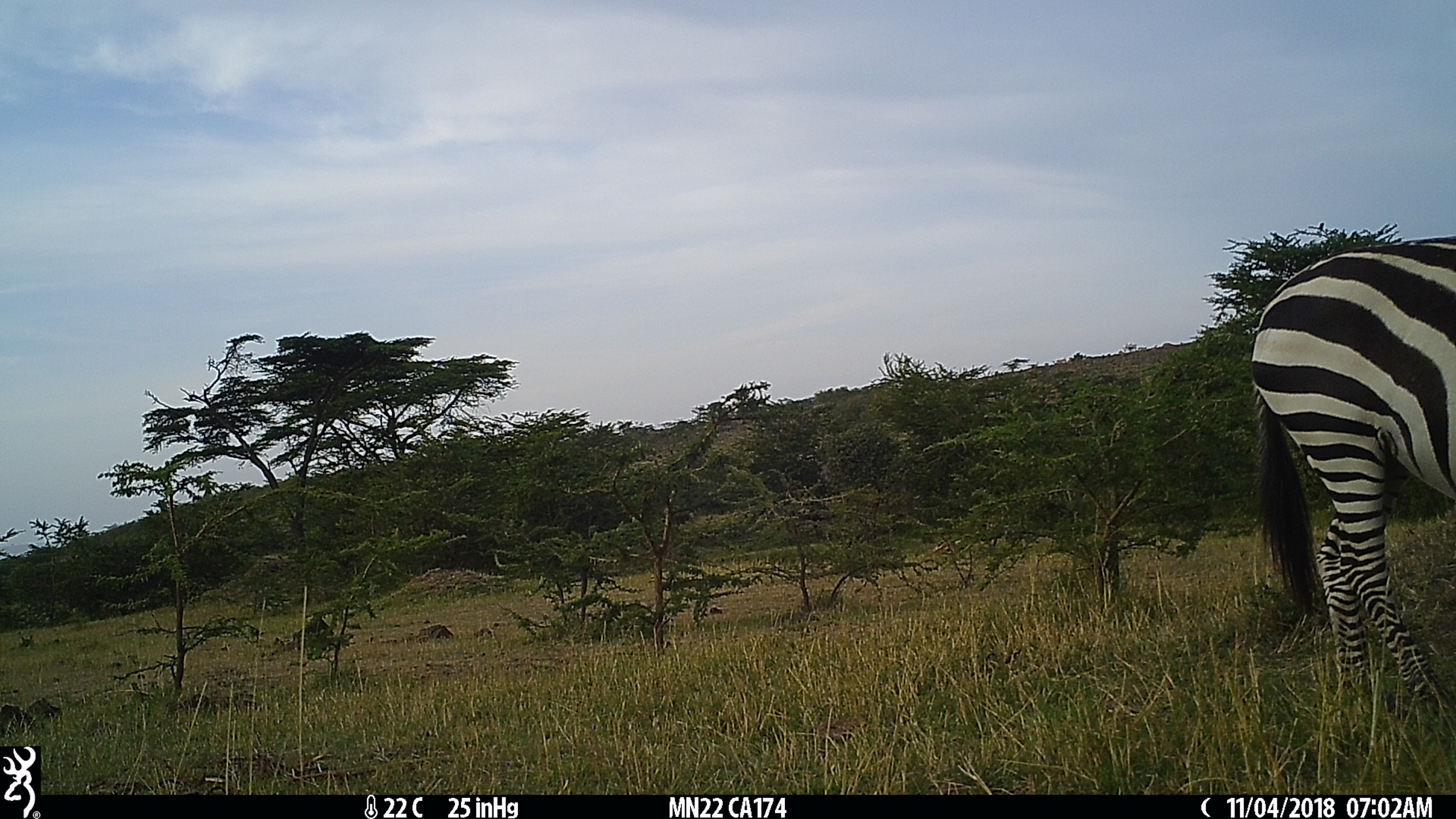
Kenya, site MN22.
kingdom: Animalia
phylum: Chordata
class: Mammalia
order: Perissodactyla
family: Equidae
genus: Equus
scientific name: Equus quagga burchellii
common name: burchell's zebra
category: zebra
Zebra (burchell's zebra) (Equus quagga burchellii).